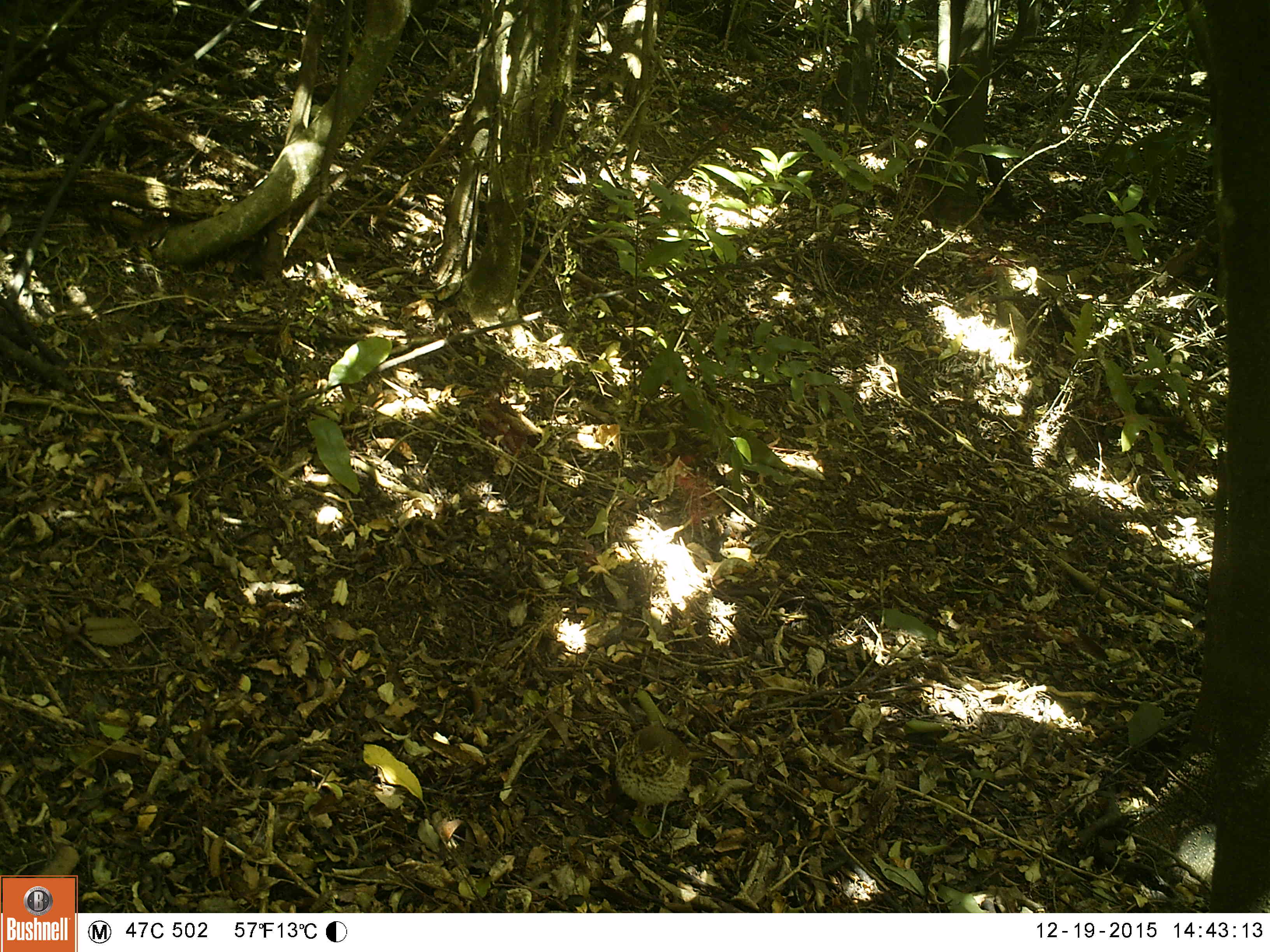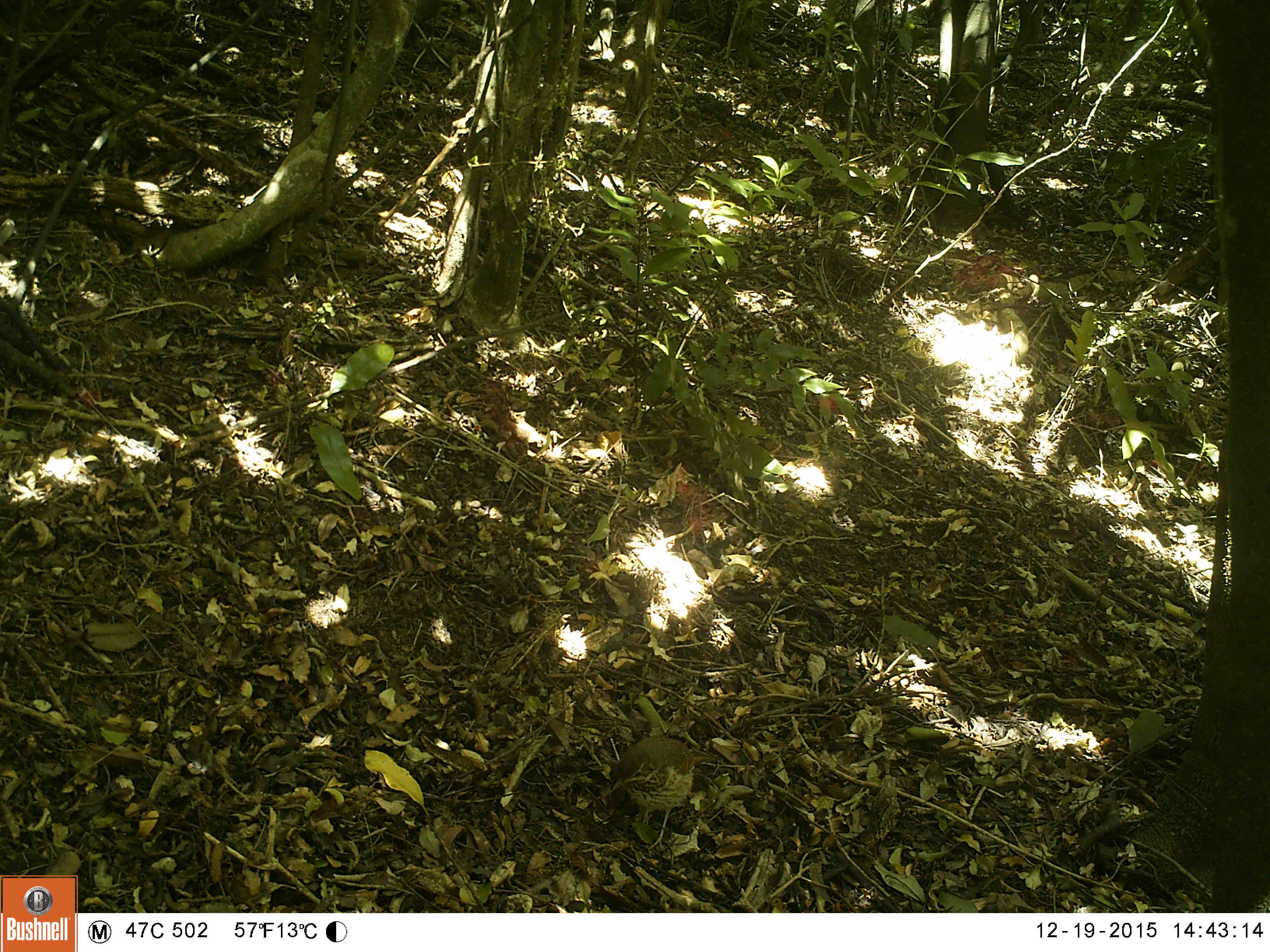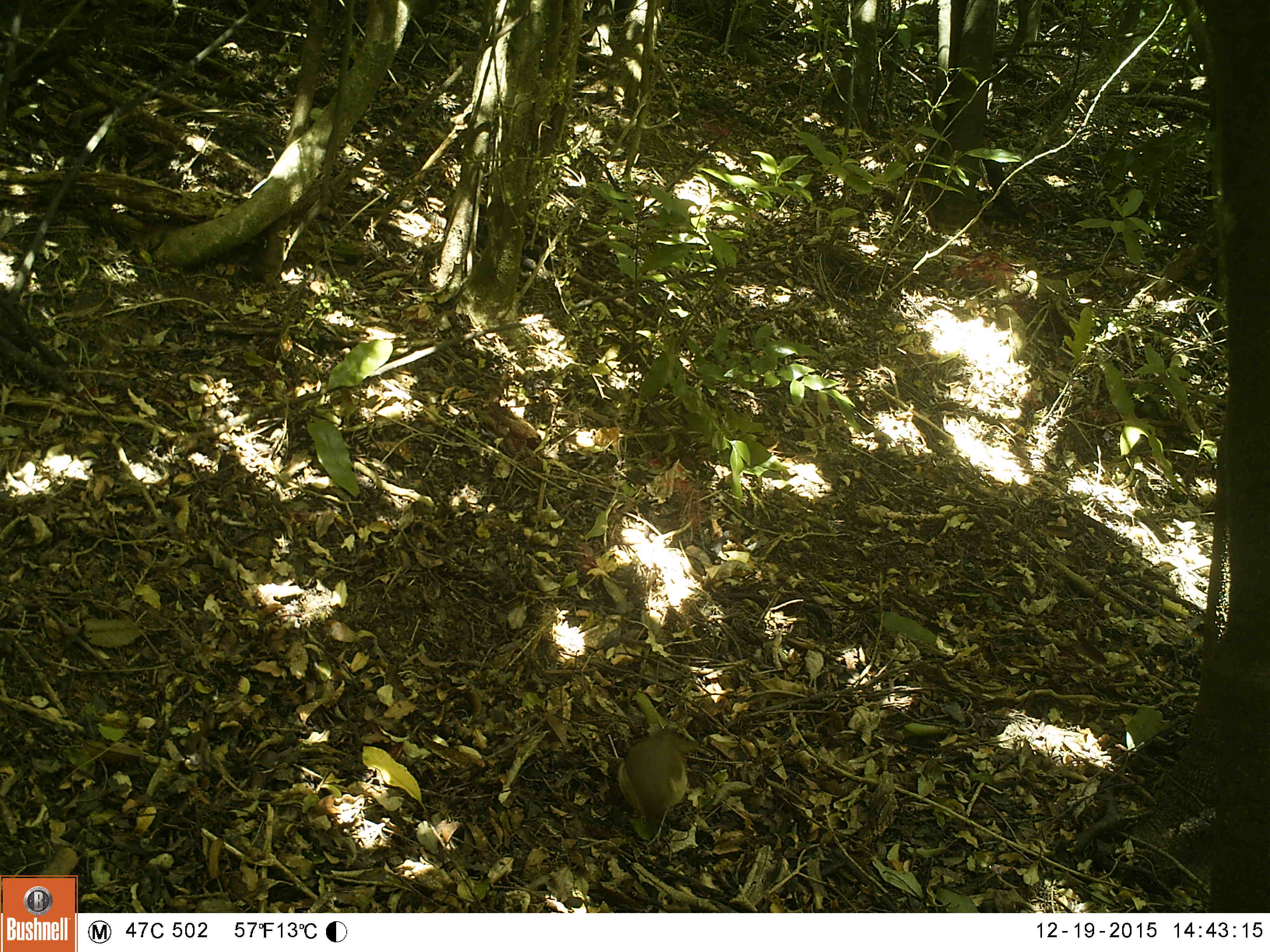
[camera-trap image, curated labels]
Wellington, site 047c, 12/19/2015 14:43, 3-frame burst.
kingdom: Animalia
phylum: Chordata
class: Aves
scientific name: Aves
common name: bird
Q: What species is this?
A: Bird (Aves).